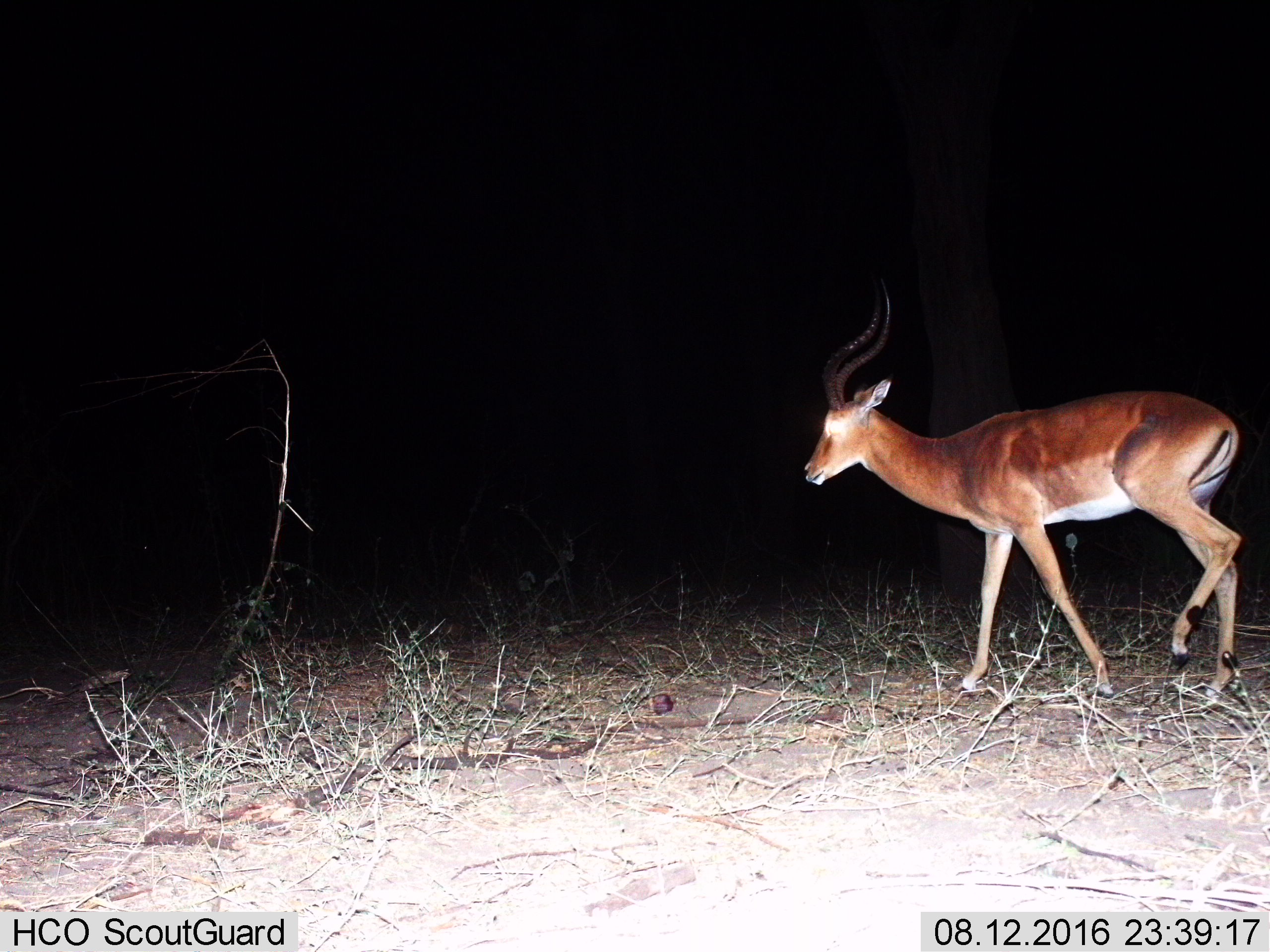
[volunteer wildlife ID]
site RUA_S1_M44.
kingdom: Animalia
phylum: Chordata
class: Mammalia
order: Artiodactyla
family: Bovidae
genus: Aepyceros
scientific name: Aepyceros melampus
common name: impala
Impala (Aepyceros melampus), count 1. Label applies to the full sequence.